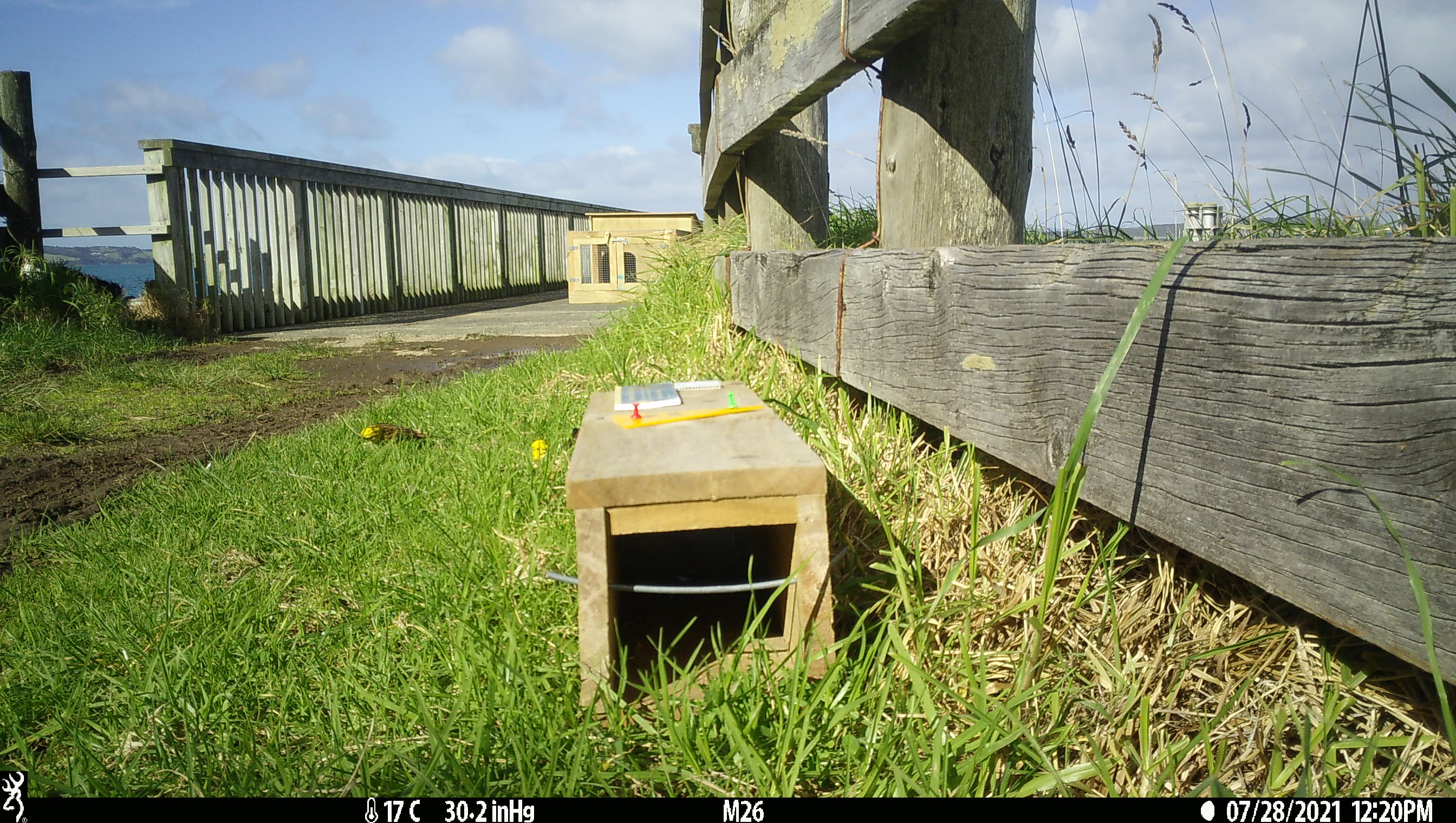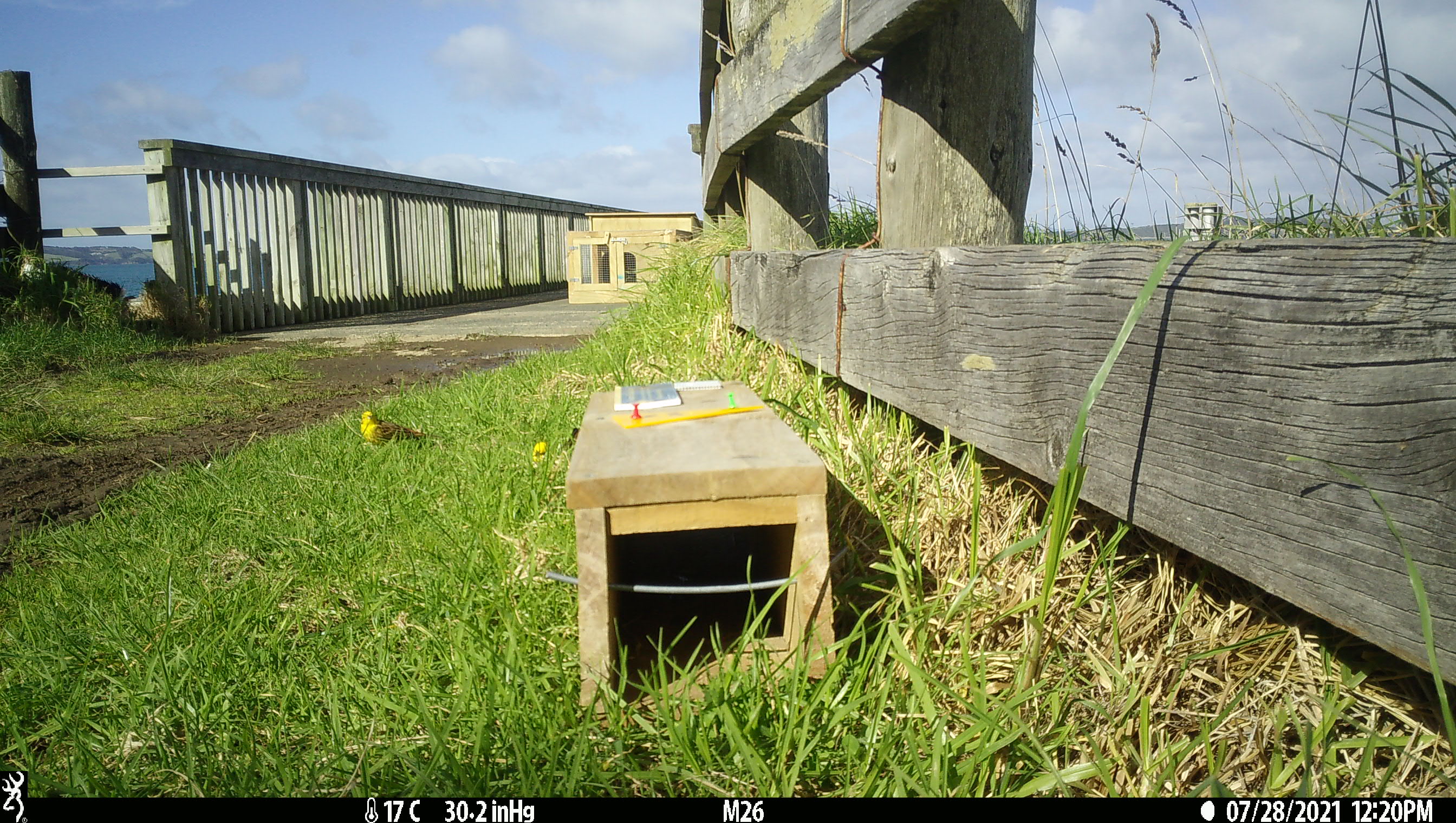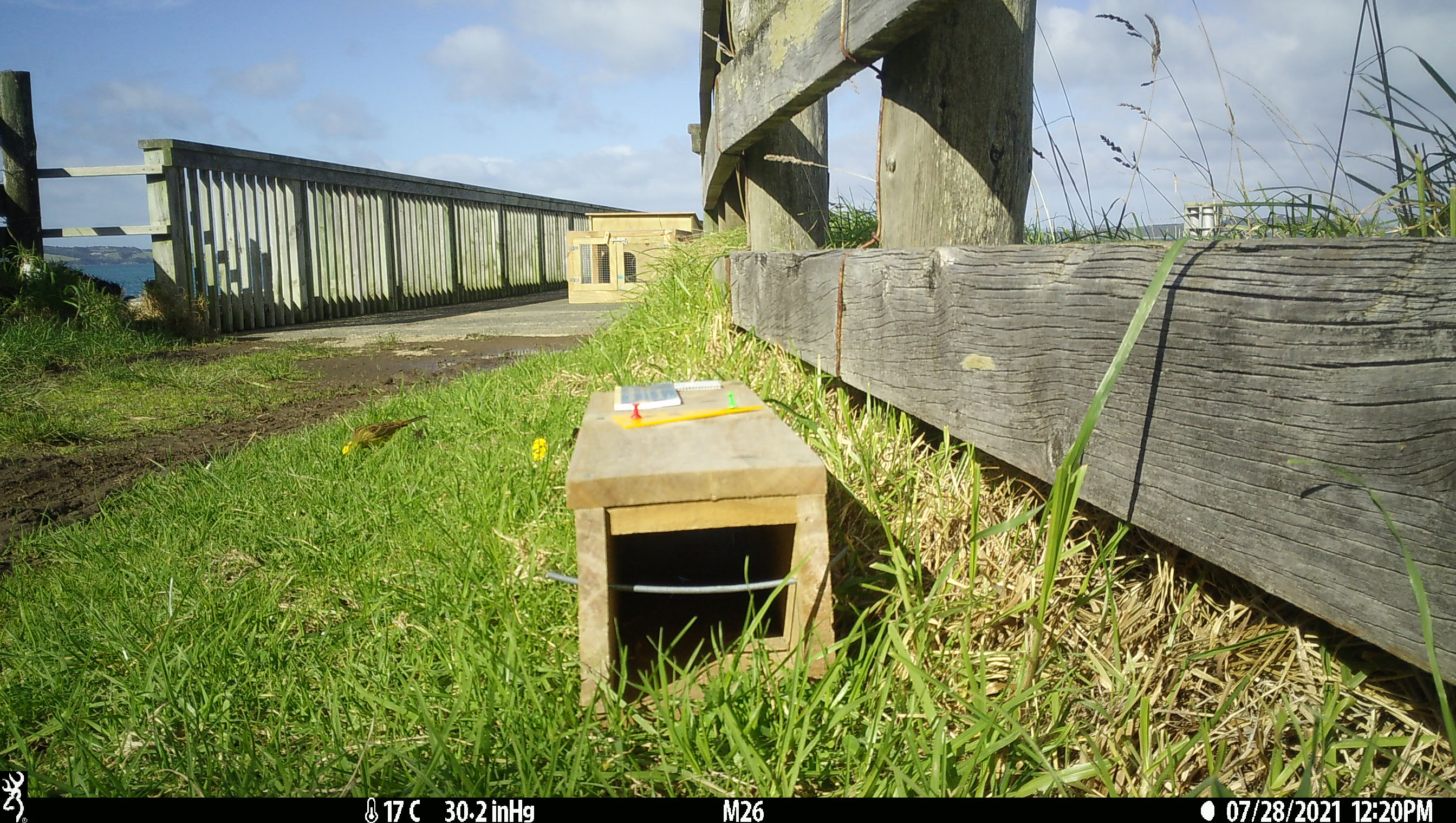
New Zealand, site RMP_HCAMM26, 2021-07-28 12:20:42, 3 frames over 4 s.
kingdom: Animalia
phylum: Chordata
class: Aves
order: Passeriformes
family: Emberizidae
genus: Emberiza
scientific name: Emberiza citrinella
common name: yellowhammer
Yellowhammer (Emberiza citrinella).